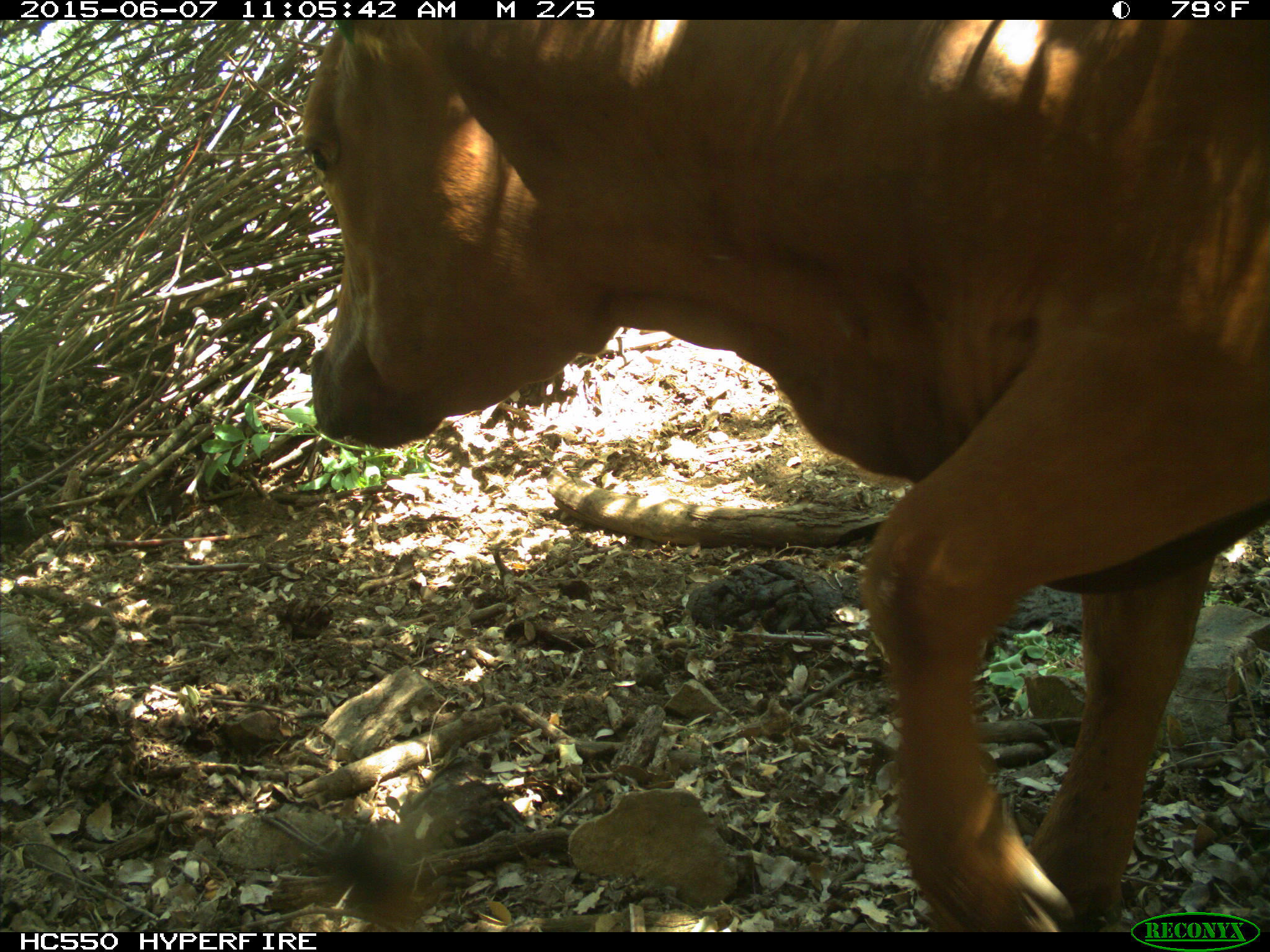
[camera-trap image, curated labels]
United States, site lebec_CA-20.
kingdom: Animalia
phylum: Chordata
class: Mammalia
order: Artiodactyla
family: Bovidae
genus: Bos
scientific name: Bos taurus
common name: domestic cow